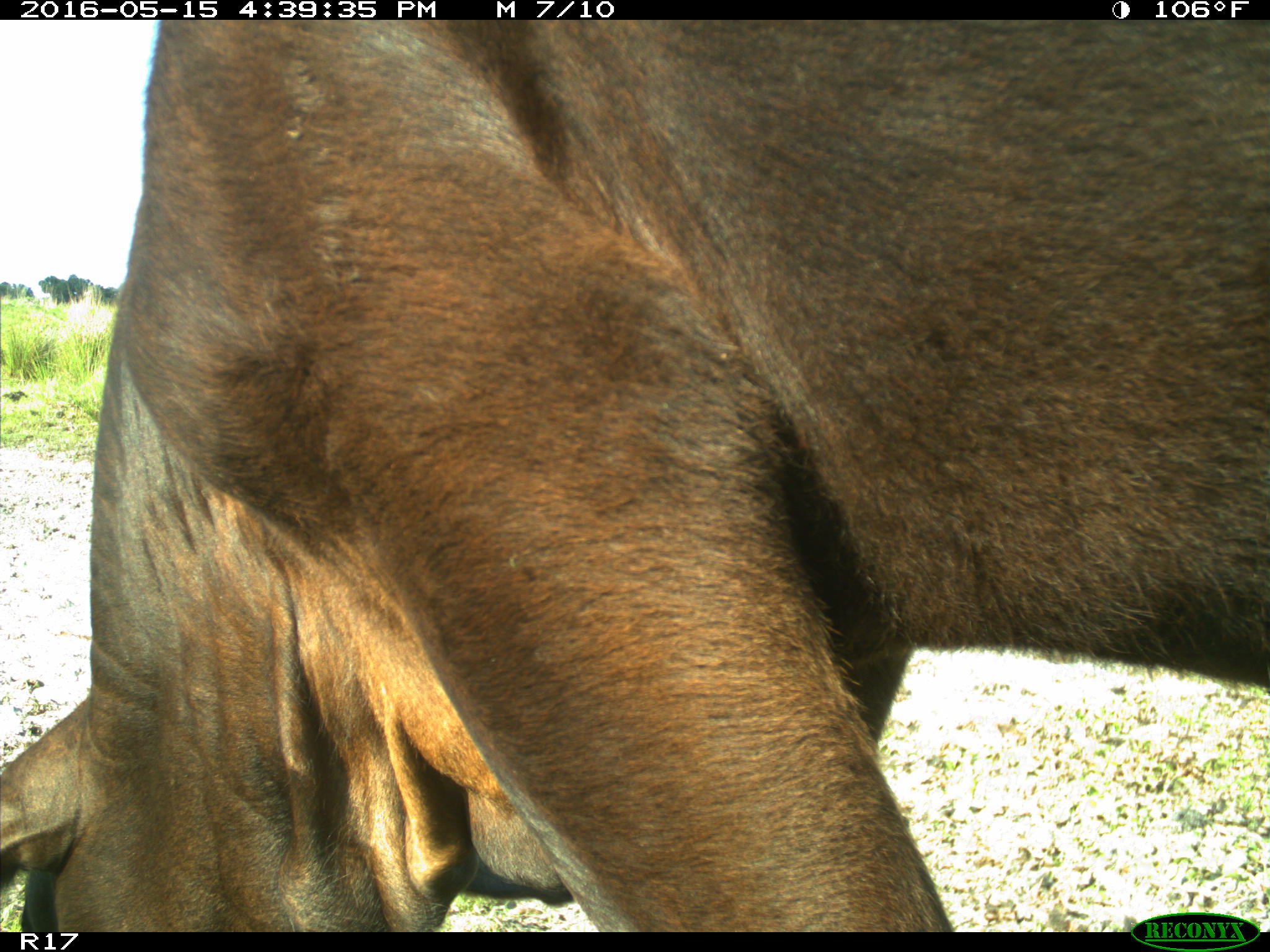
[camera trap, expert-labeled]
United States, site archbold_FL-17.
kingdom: Animalia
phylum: Chordata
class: Mammalia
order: Artiodactyla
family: Bovidae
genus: Bos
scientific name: Bos taurus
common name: domestic cow